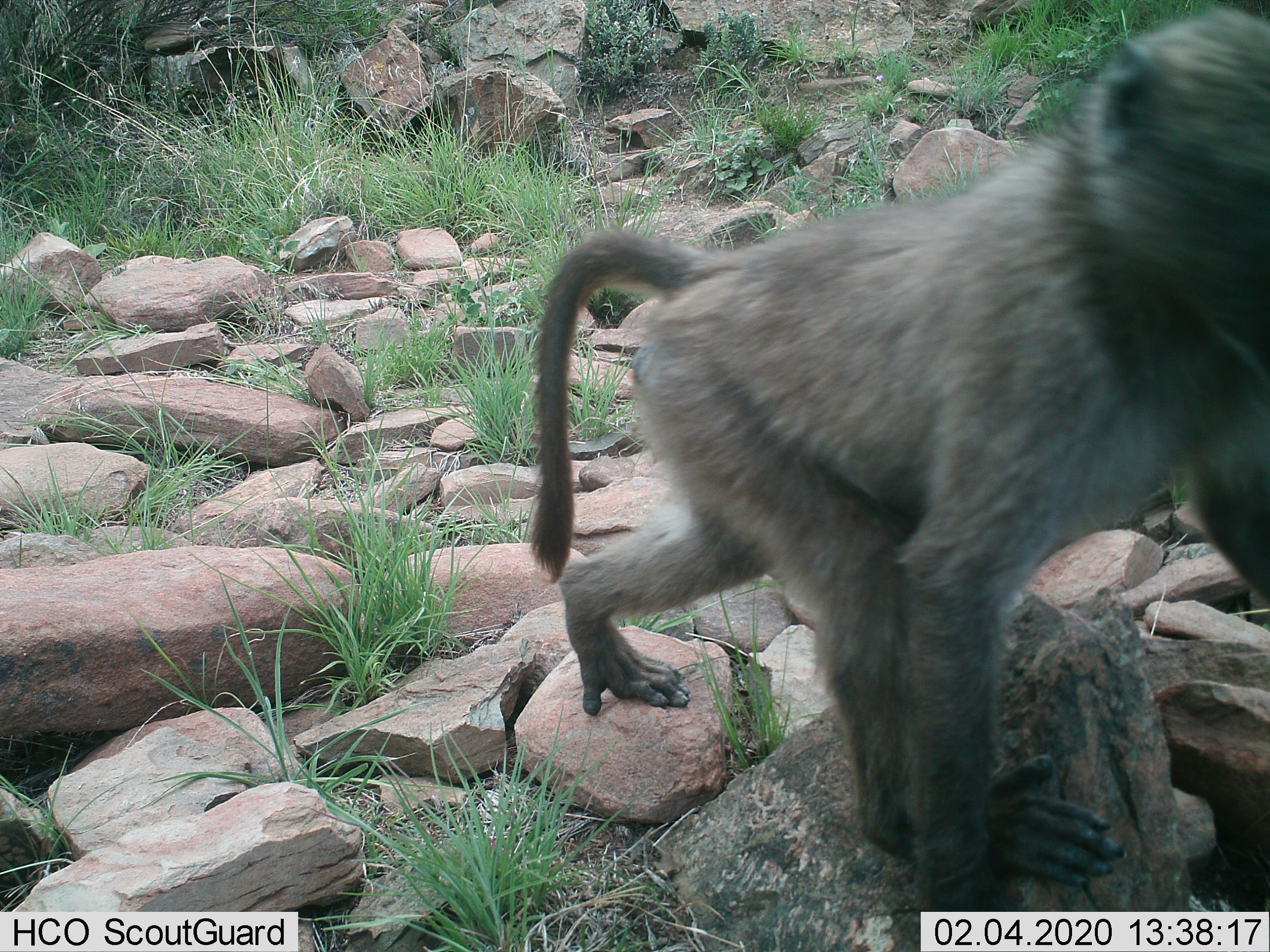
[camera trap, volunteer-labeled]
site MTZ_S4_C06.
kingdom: Animalia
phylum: Chordata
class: Mammalia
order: Primates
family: Cercopithecidae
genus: Papio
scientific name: Papio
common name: baboon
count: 1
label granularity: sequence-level